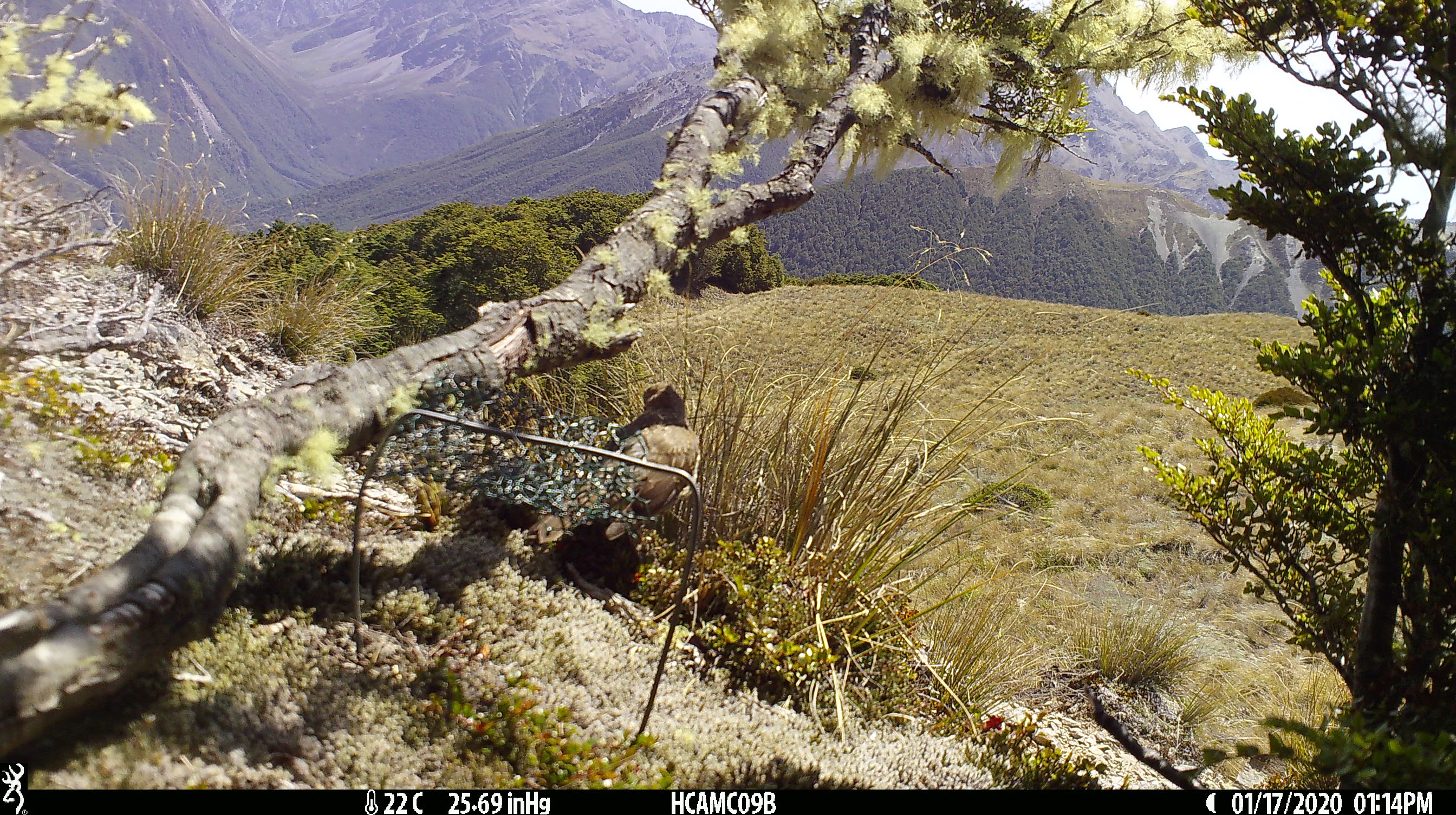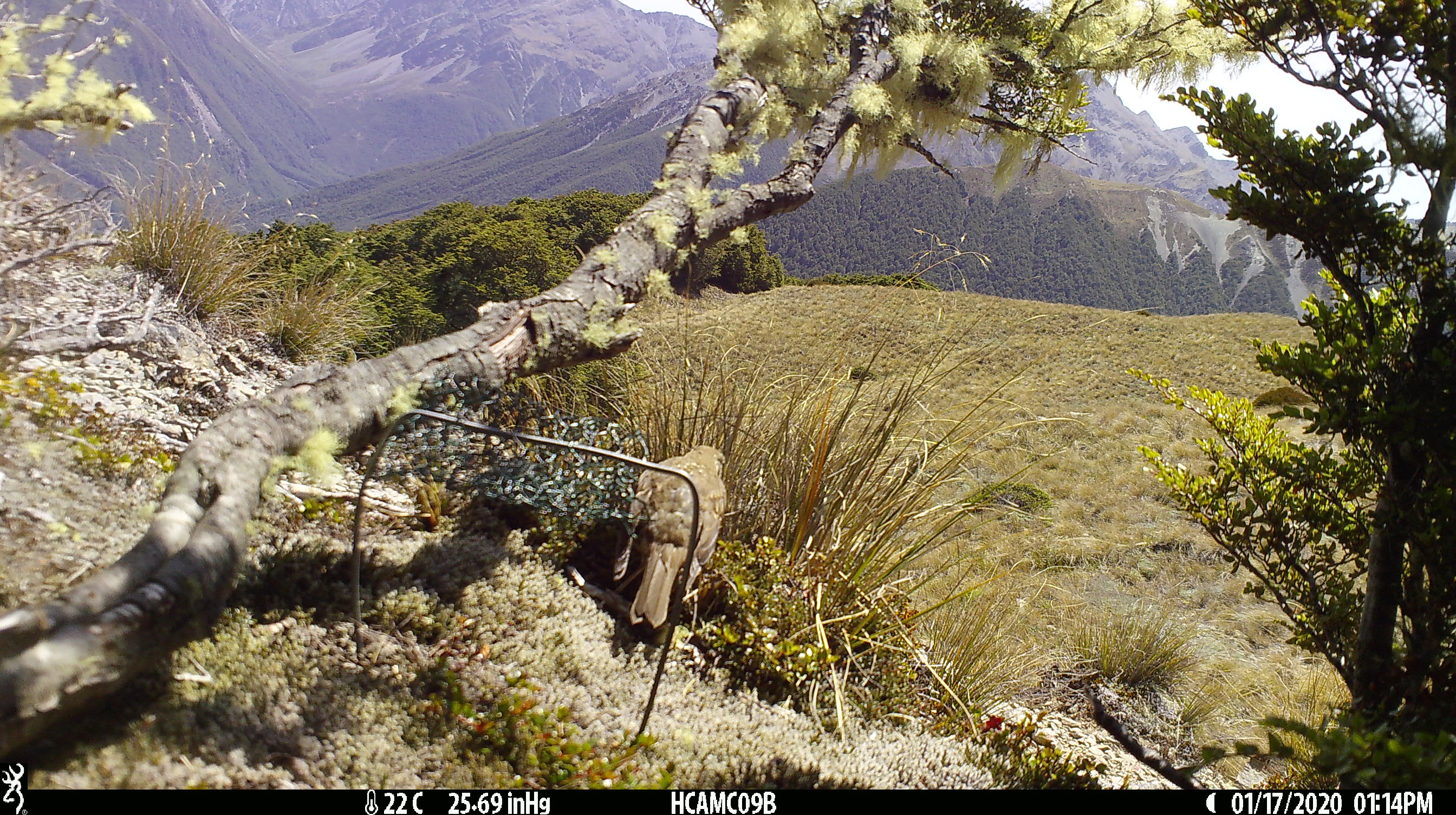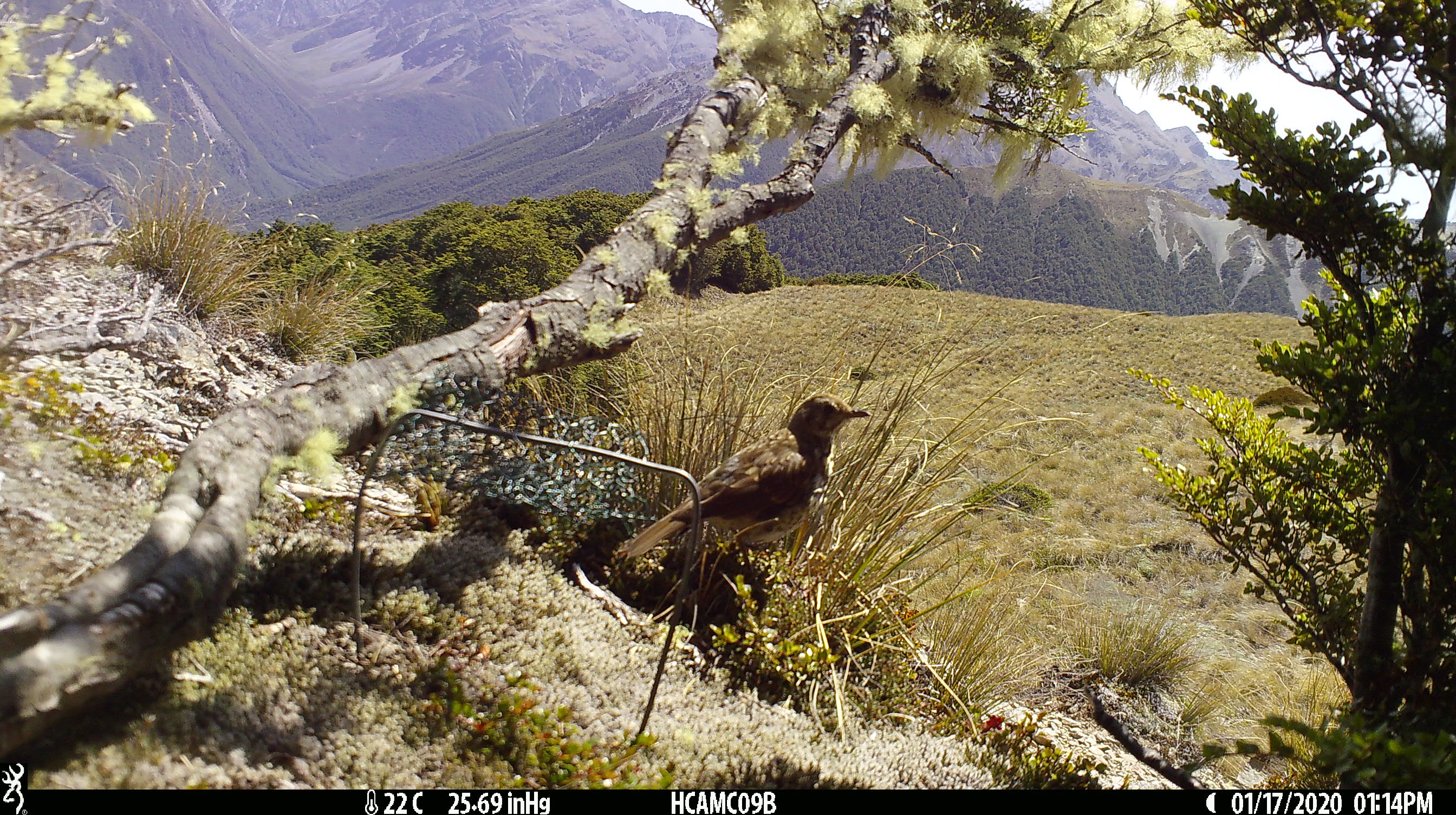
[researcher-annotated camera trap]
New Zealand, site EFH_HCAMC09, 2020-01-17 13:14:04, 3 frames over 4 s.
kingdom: Animalia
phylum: Chordata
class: Aves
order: Passeriformes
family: Turdidae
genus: Turdus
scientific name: Turdus philomelos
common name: song thrush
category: thrush